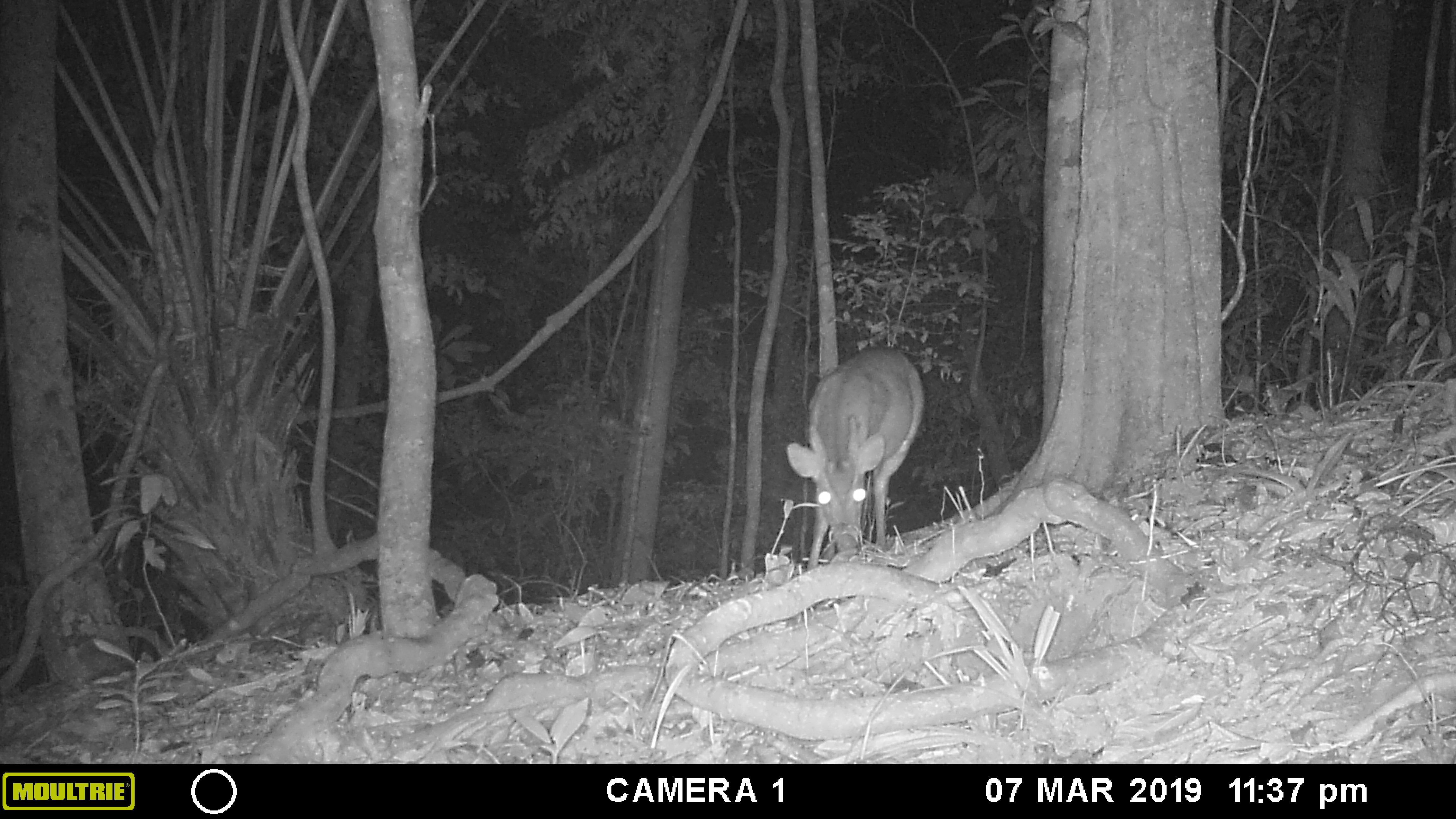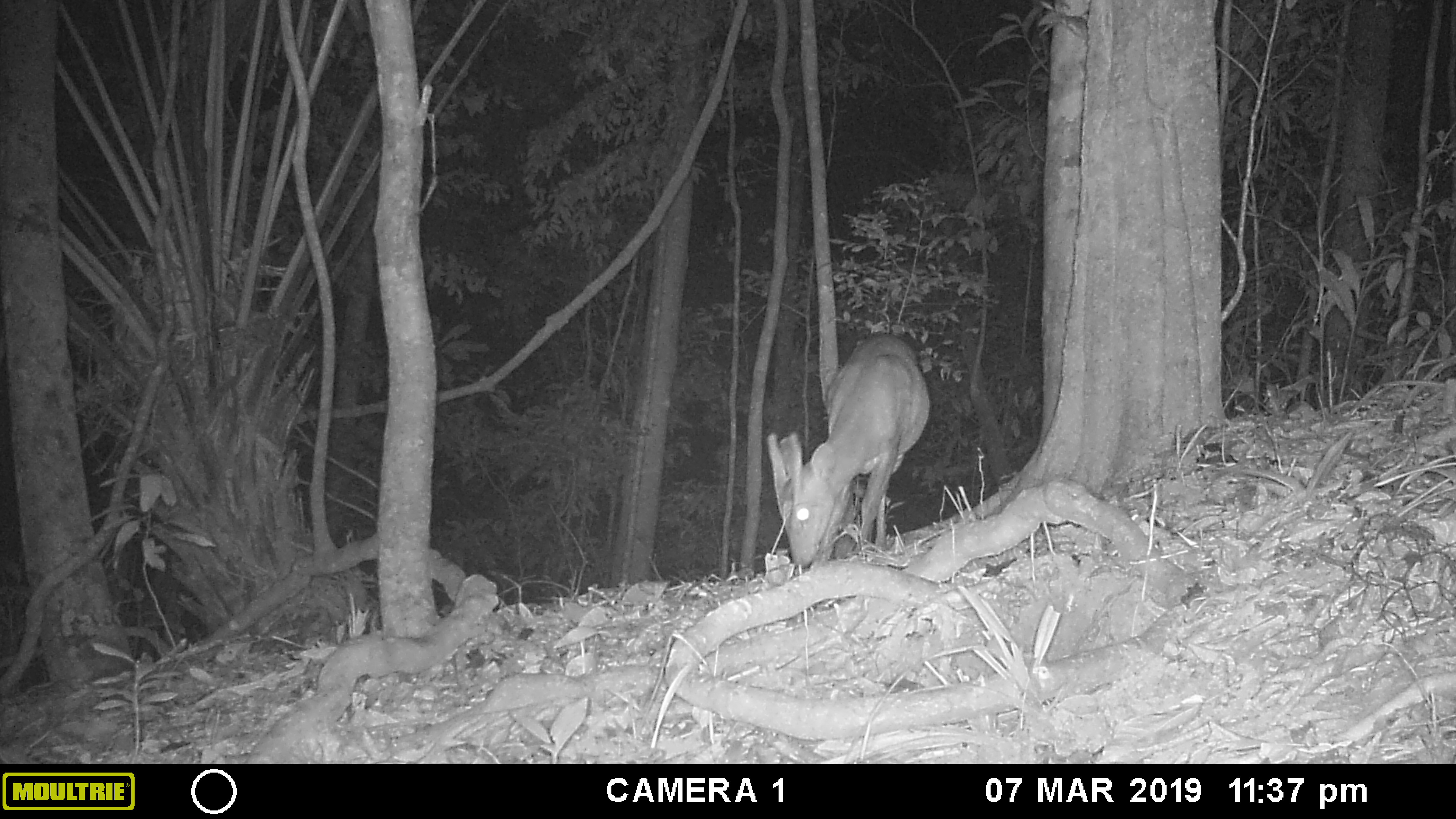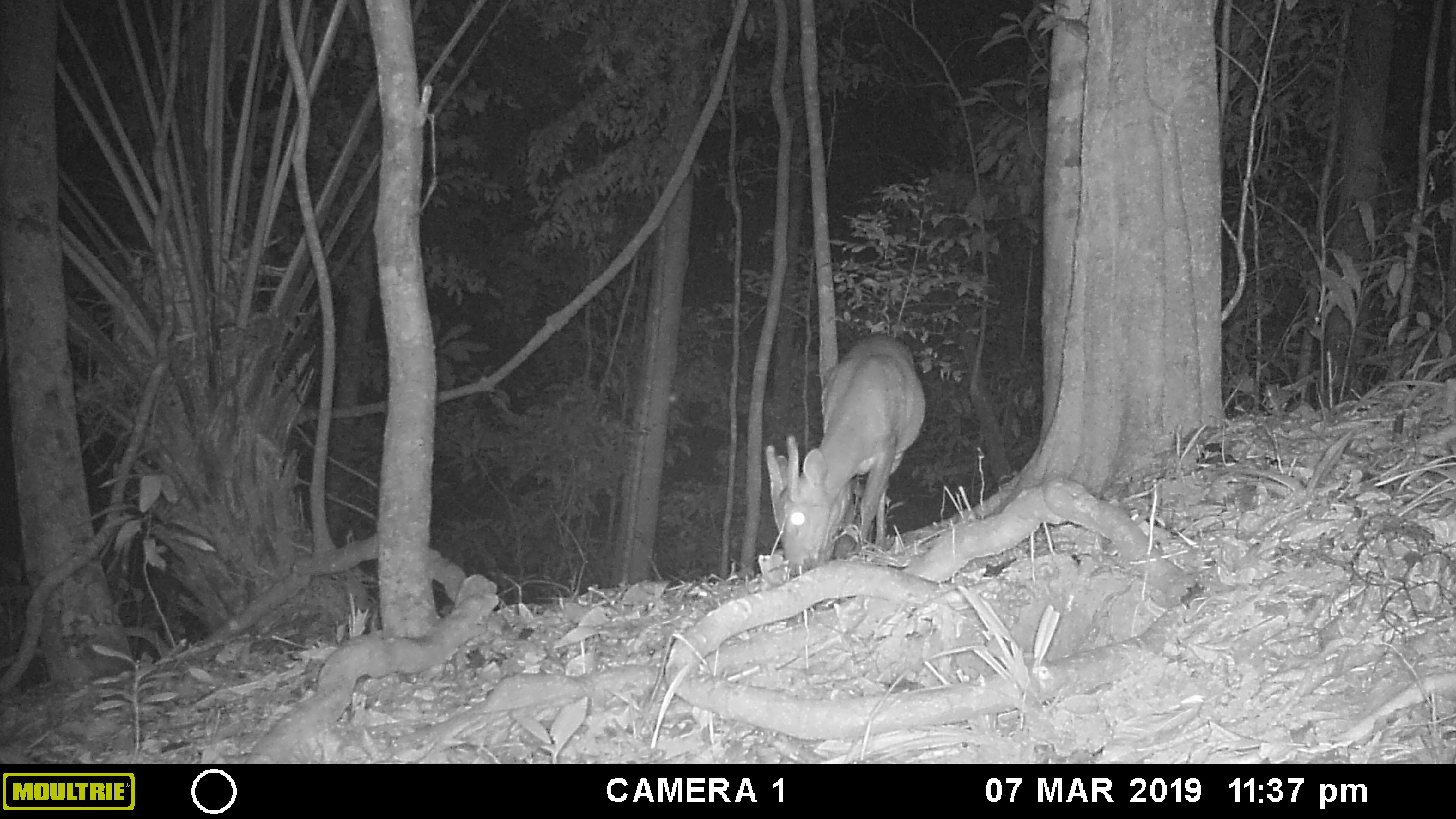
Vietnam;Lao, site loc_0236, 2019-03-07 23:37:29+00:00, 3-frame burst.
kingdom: Animalia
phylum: Chordata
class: Mammalia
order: Artiodactyla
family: Cervidae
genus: Muntiacus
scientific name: Muntiacus vuquangensis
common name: large-antlered muntjac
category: large antlered muntjac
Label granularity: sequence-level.